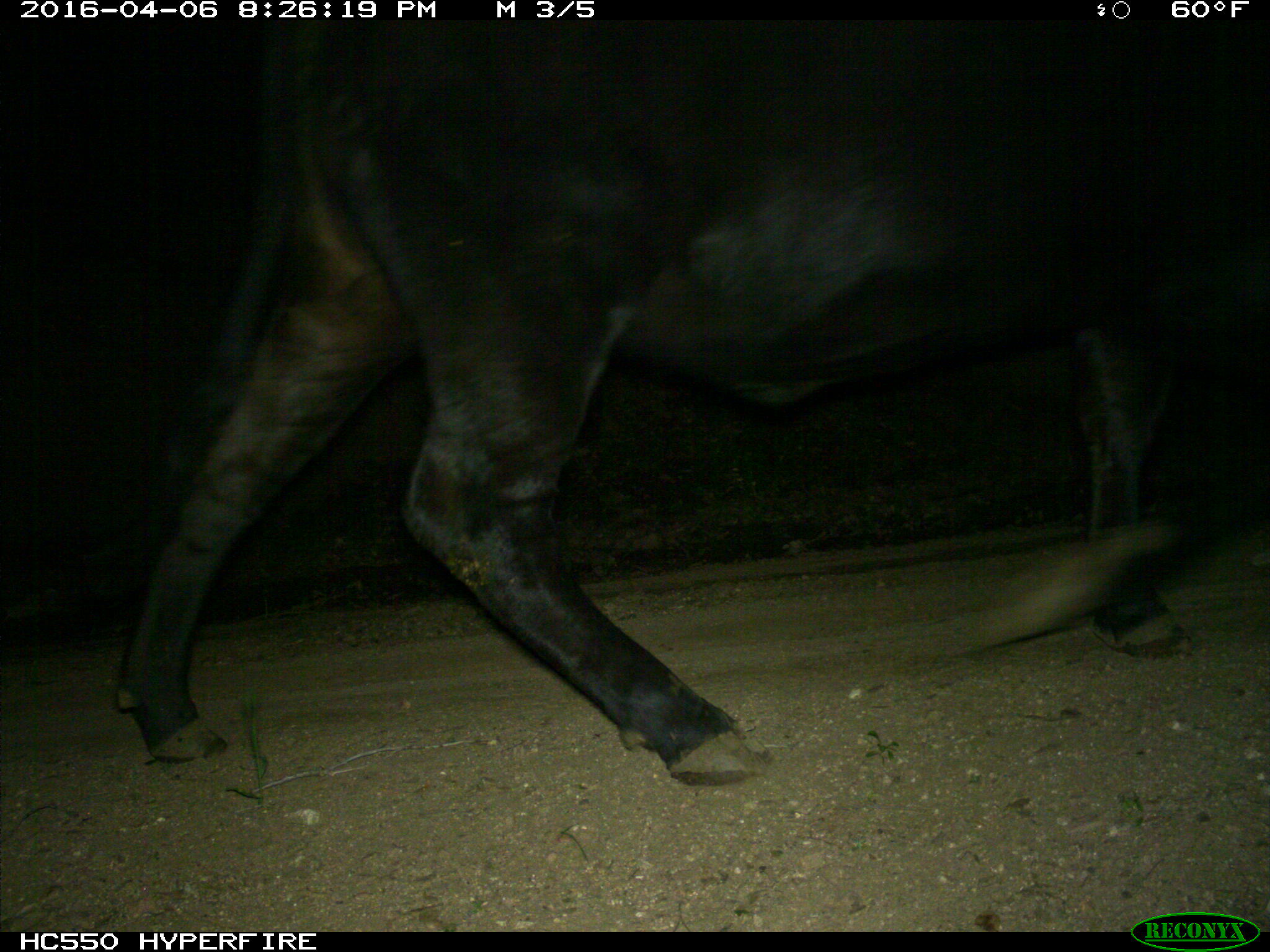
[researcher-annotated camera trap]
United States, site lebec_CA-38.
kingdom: Animalia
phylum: Chordata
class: Mammalia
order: Artiodactyla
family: Bovidae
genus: Bos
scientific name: Bos taurus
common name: domestic cow